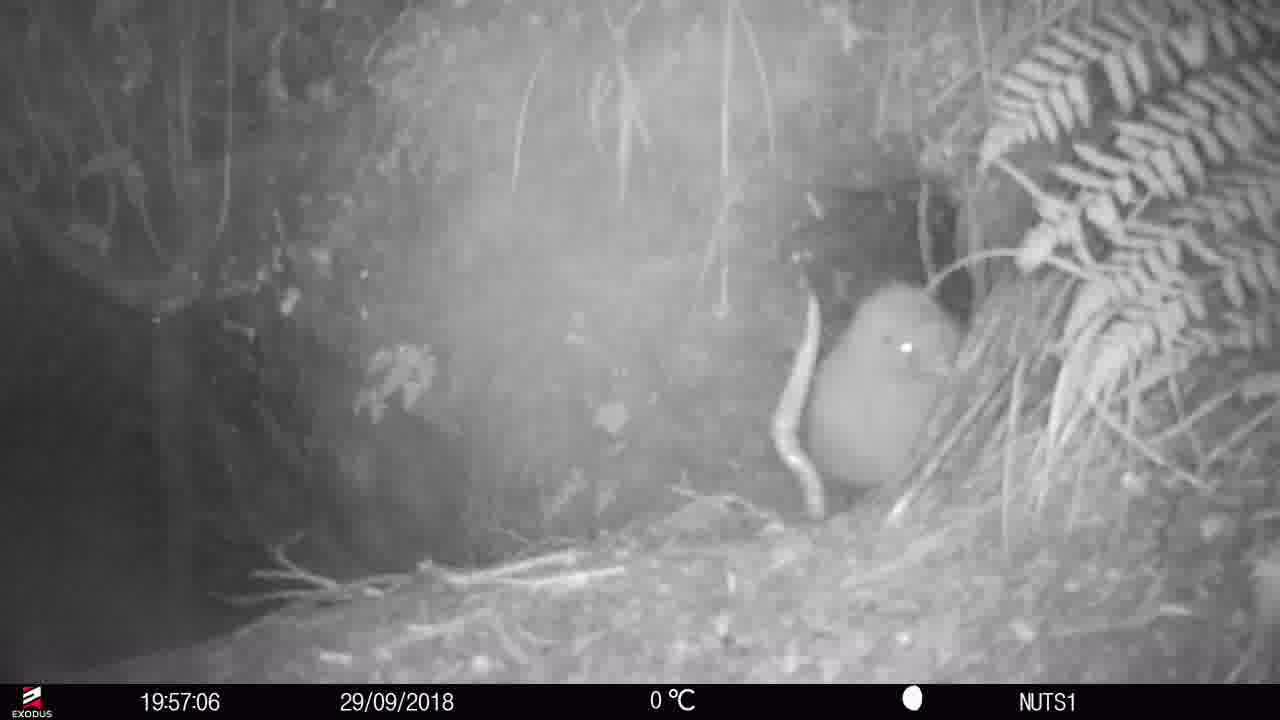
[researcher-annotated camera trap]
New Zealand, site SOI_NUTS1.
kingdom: Animalia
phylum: Chordata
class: Aves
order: Apterygiformes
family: Apterygidae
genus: Apteryx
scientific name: Apteryx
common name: kiwi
Kiwi (Apteryx).